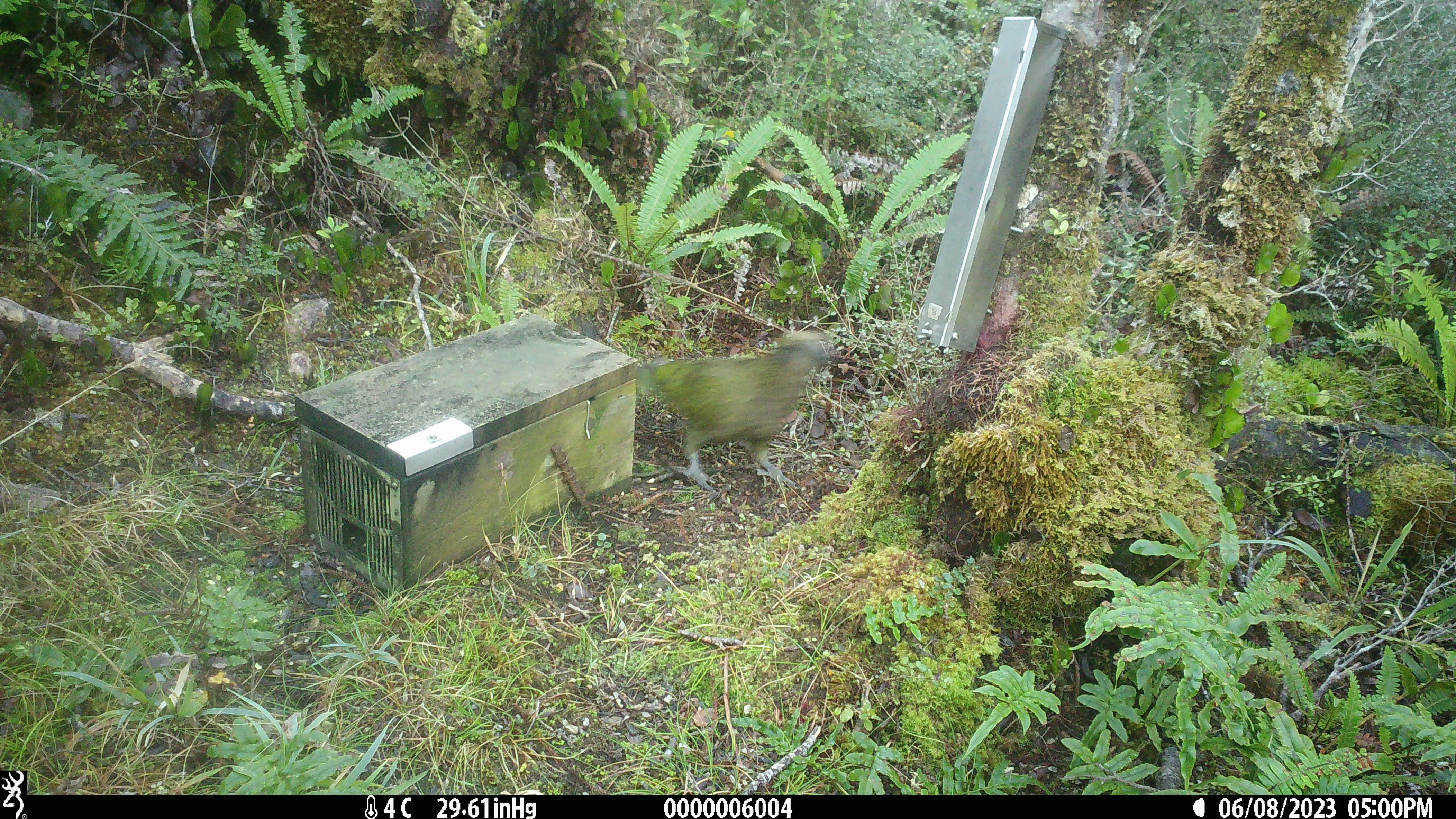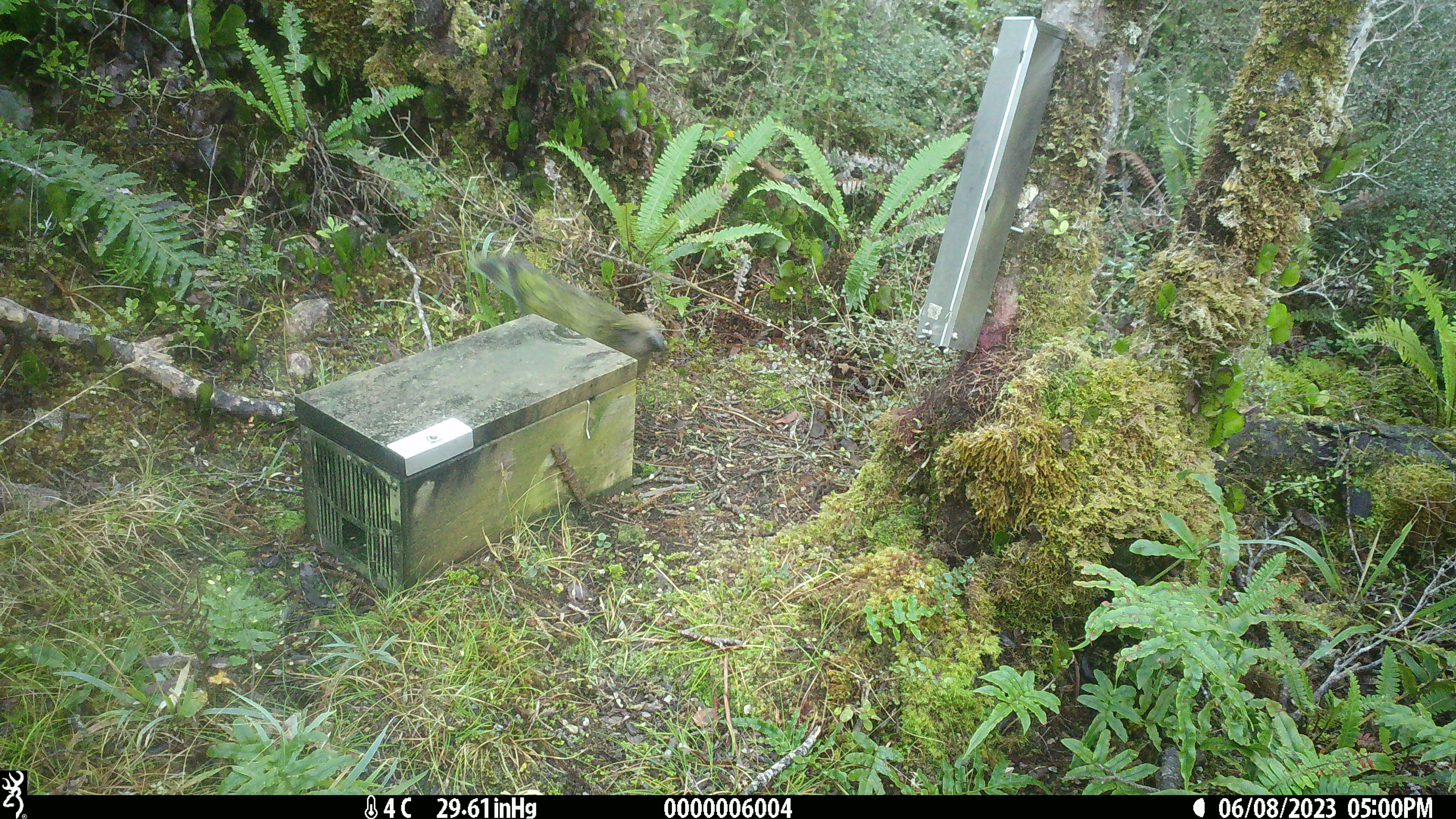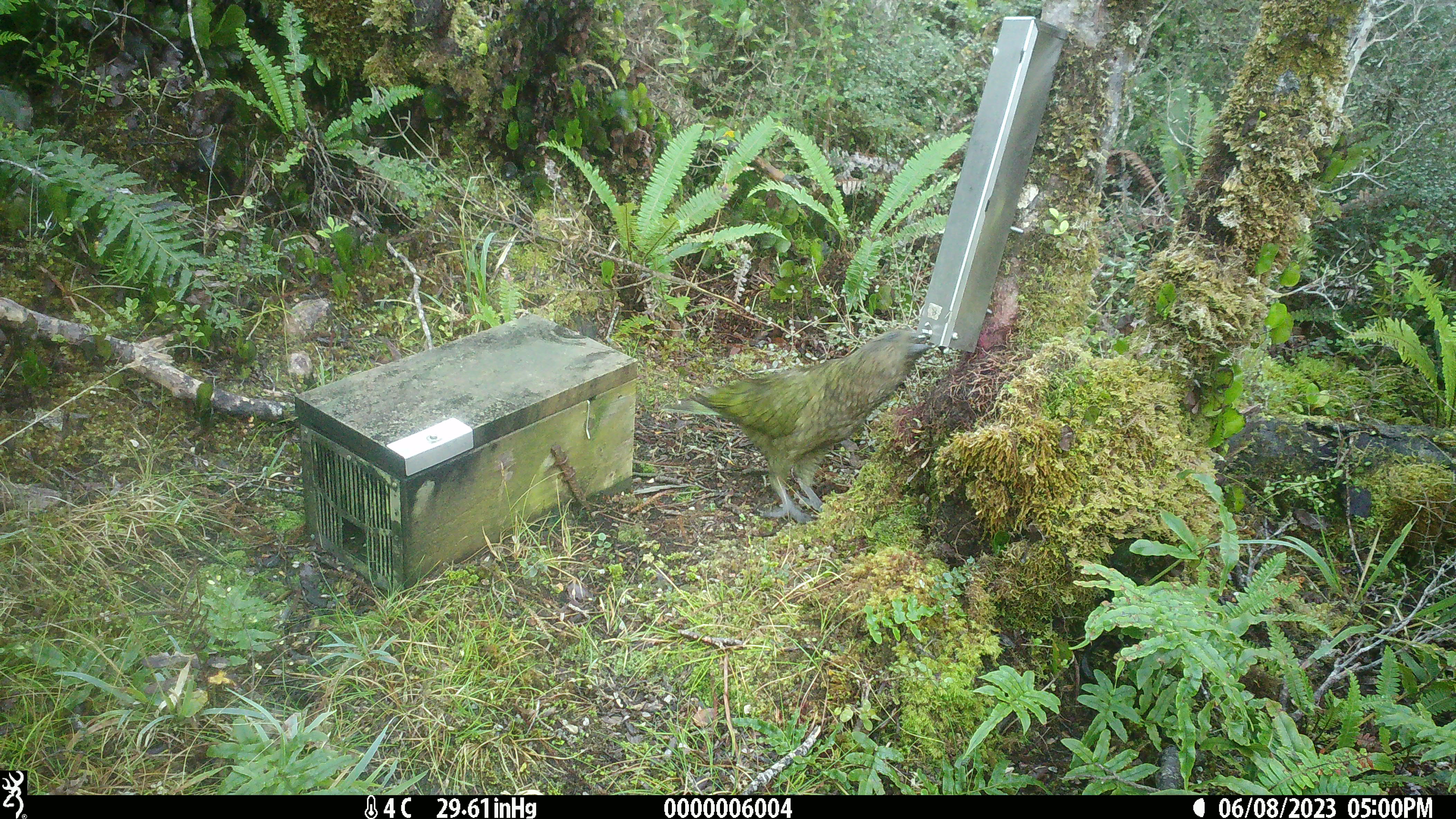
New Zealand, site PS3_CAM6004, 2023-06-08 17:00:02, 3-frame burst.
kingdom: Animalia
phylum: Chordata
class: Aves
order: Psittaciformes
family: Strigopidae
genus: Nestor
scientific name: Nestor notabilis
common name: kea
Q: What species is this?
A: Kea (Nestor notabilis).